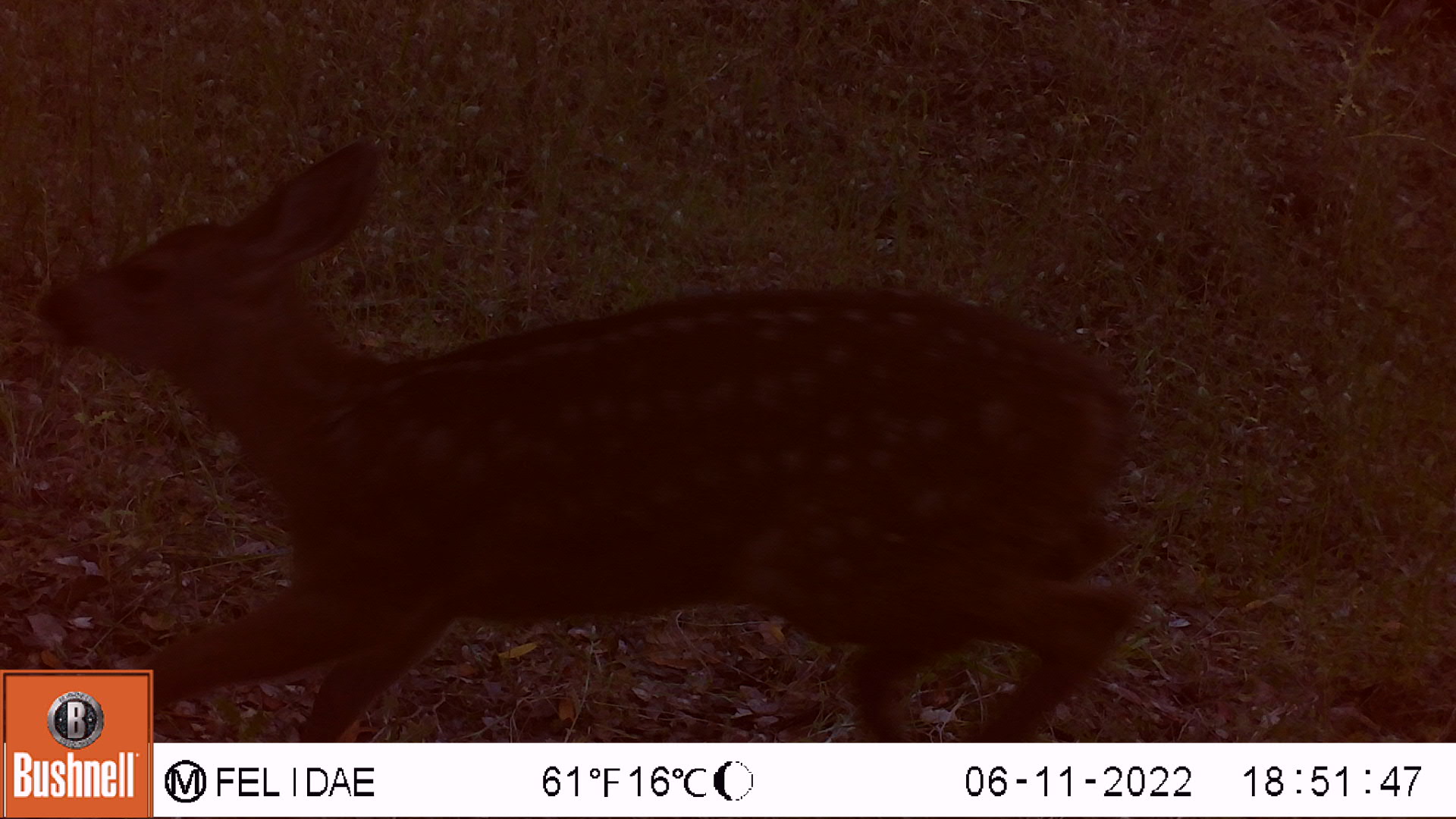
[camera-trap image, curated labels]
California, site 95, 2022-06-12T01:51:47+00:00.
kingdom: Animalia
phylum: Chordata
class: Mammalia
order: Artiodactyla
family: Cervidae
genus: Odocoileus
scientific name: Odocoileus hemionus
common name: mule deer